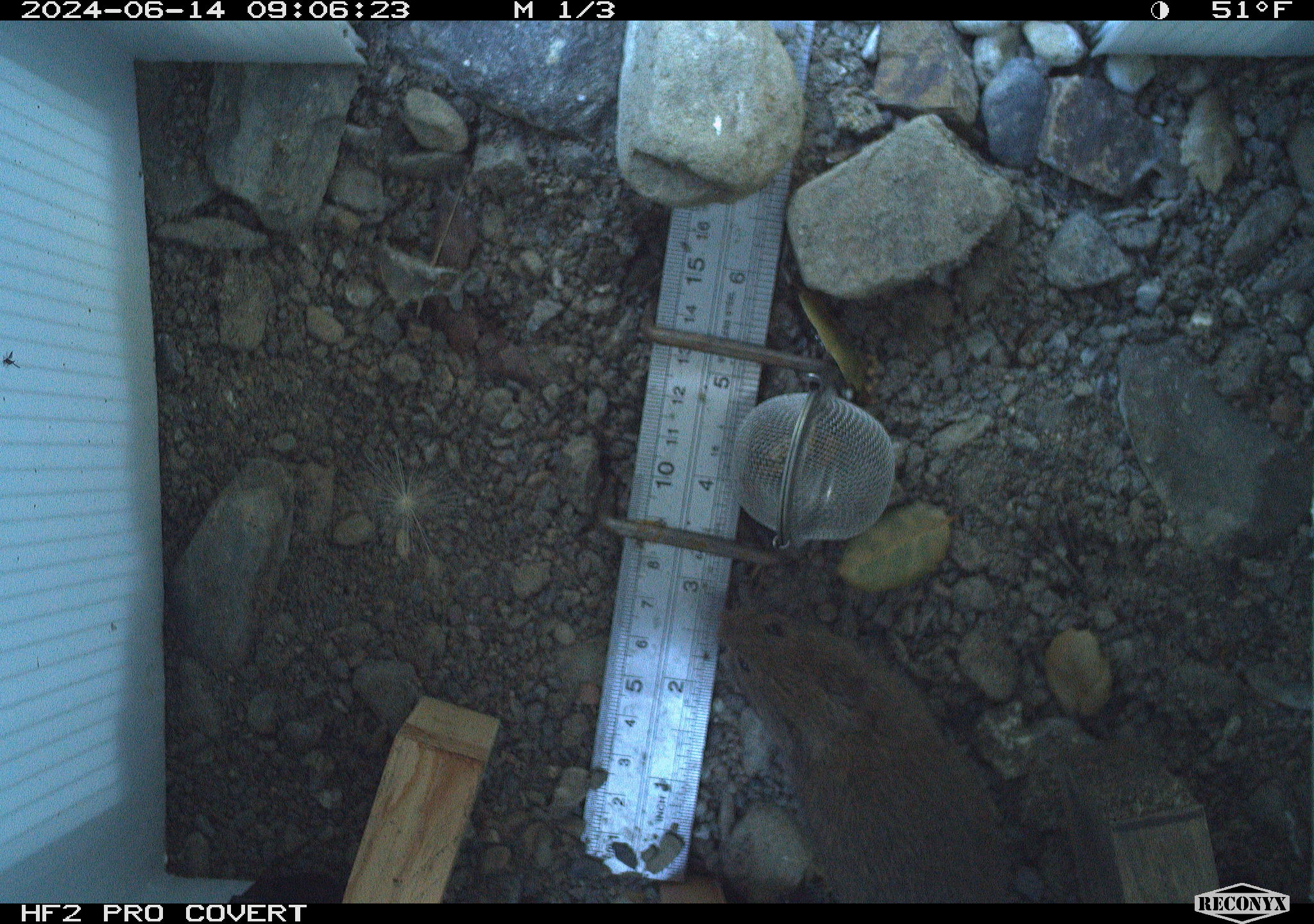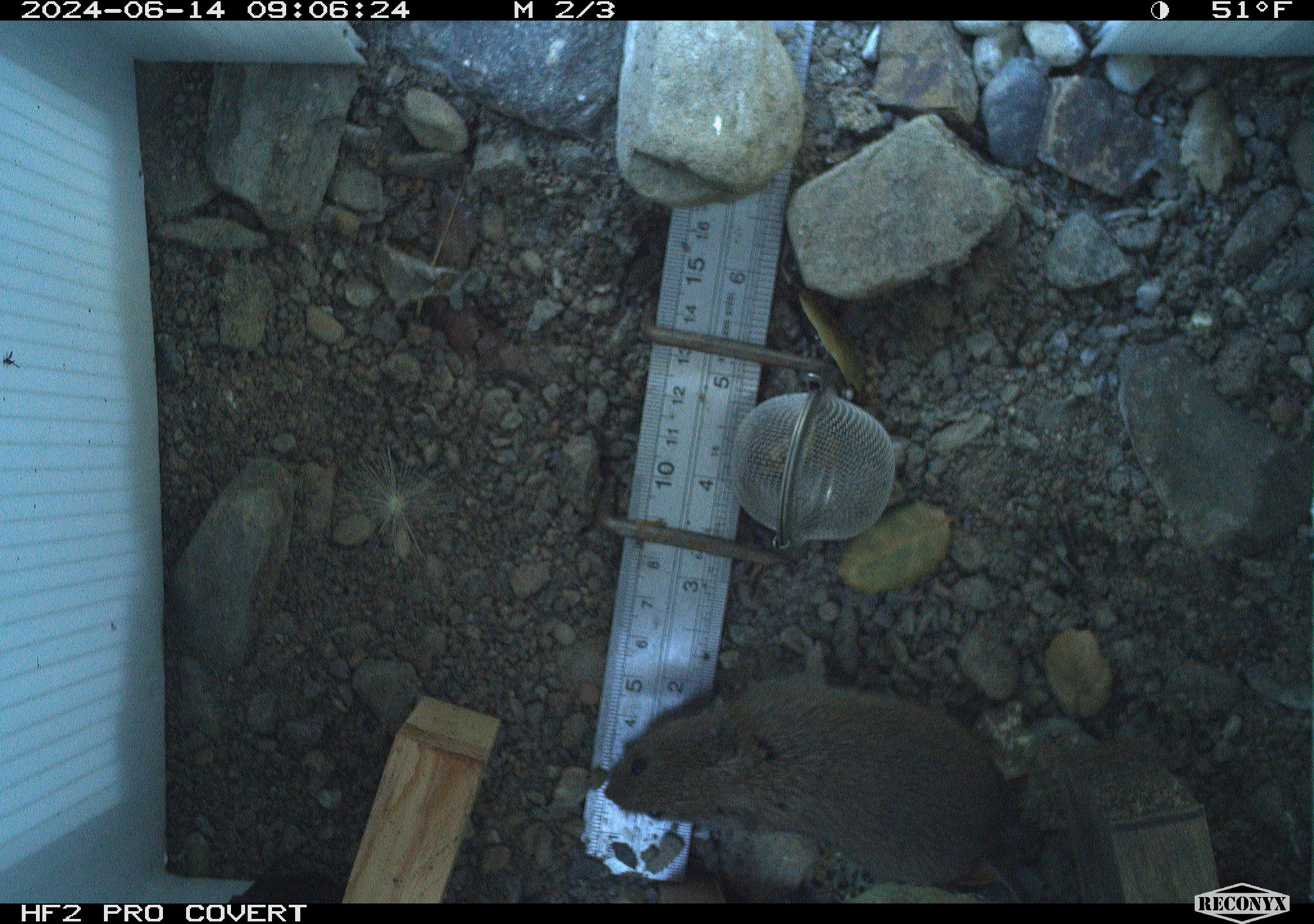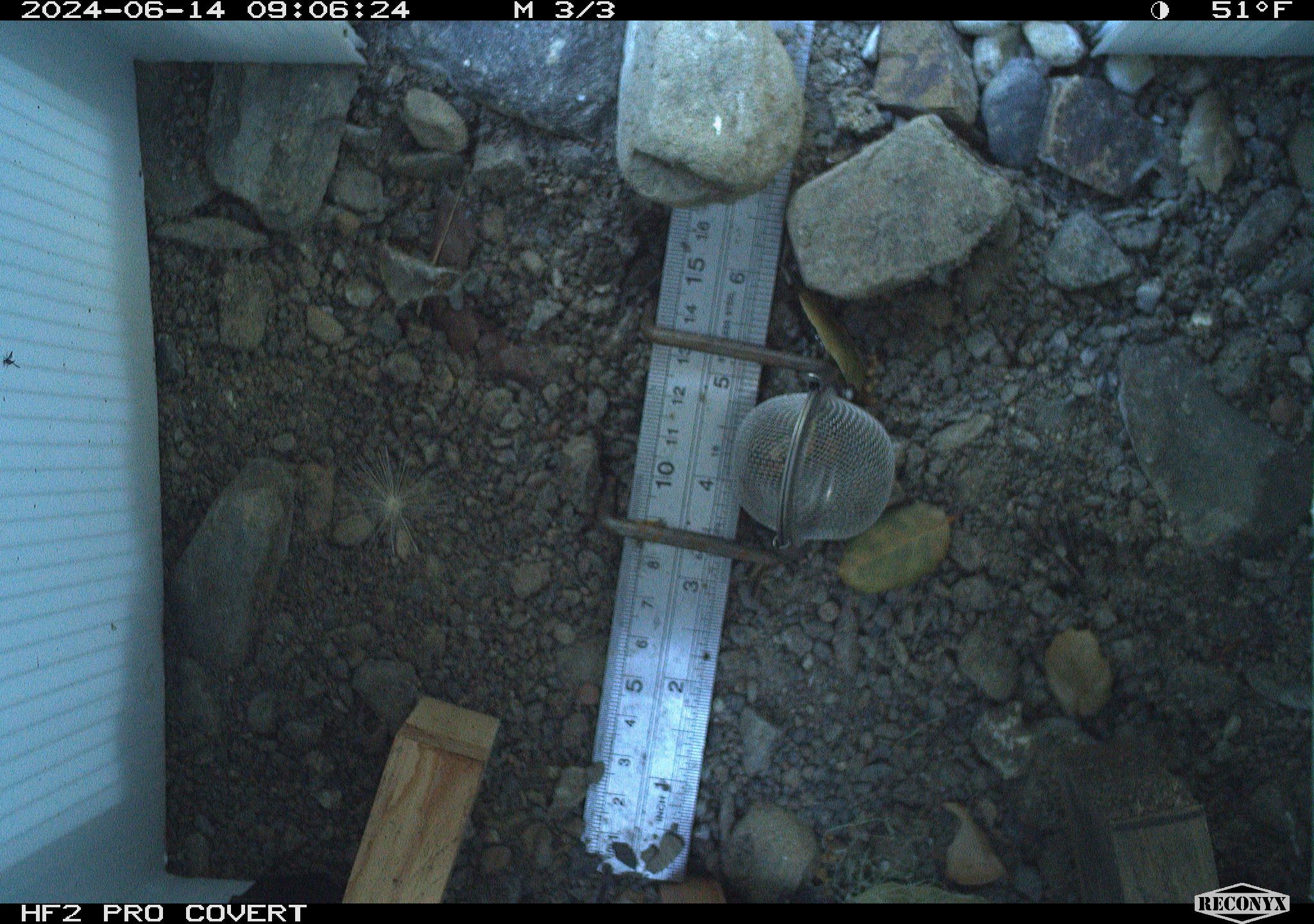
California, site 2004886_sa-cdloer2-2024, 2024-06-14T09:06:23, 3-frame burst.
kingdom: Animalia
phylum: Chordata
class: Mammalia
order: Rodentia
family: Cricetidae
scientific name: Arvicolinae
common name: voles, lemmings, and muskrats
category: arvicolinae subfamily